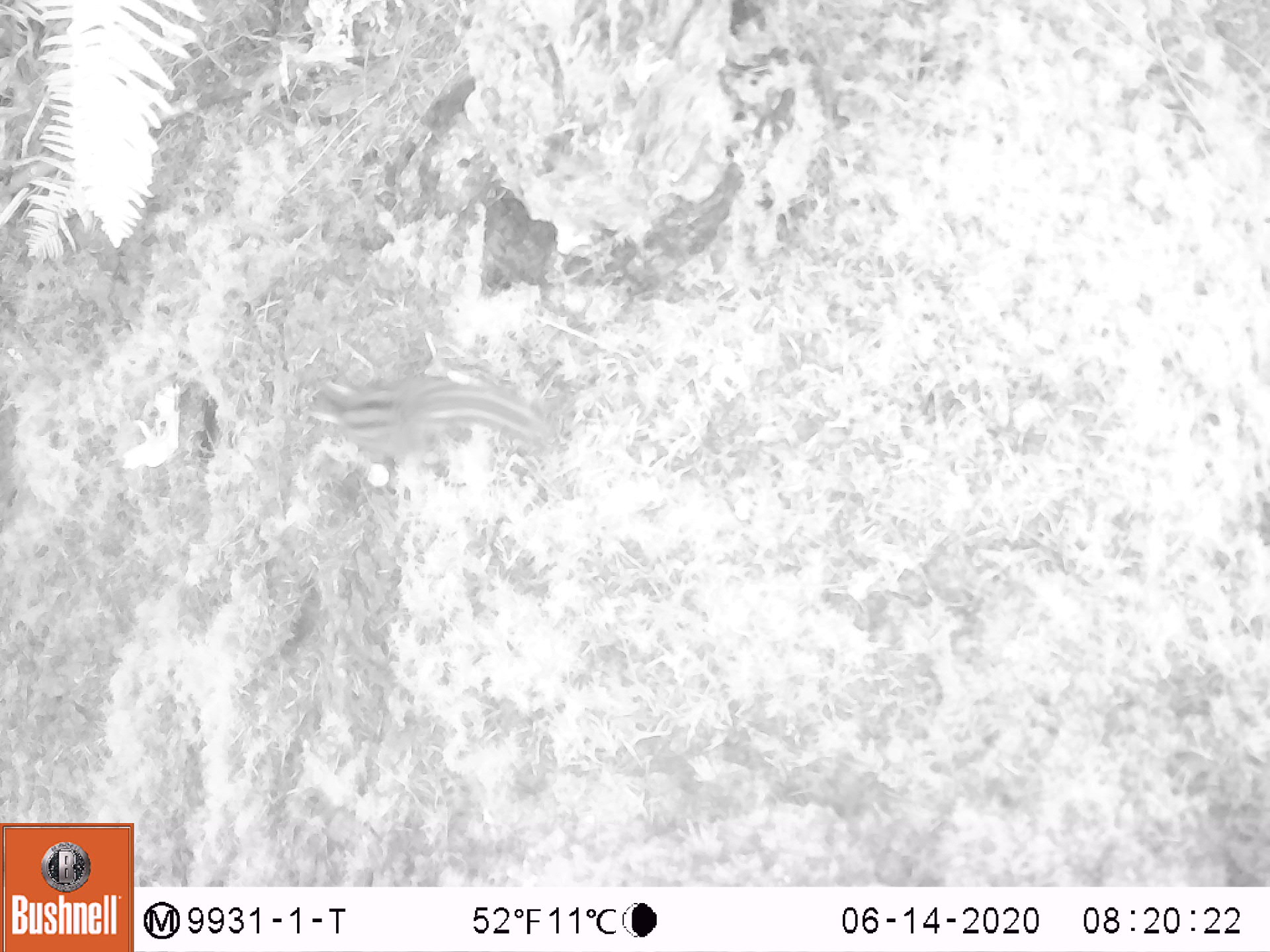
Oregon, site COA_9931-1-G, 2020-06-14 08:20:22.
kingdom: Animalia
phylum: Chordata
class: Mammalia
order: Rodentia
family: Sciuridae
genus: Neotamias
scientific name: Neotamias townsendii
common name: townsend's chipmunk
Townsend's chipmunk (Neotamias townsendii).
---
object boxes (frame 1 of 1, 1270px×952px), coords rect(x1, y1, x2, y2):
townsend's chipmunk: rect(298, 358, 558, 466)